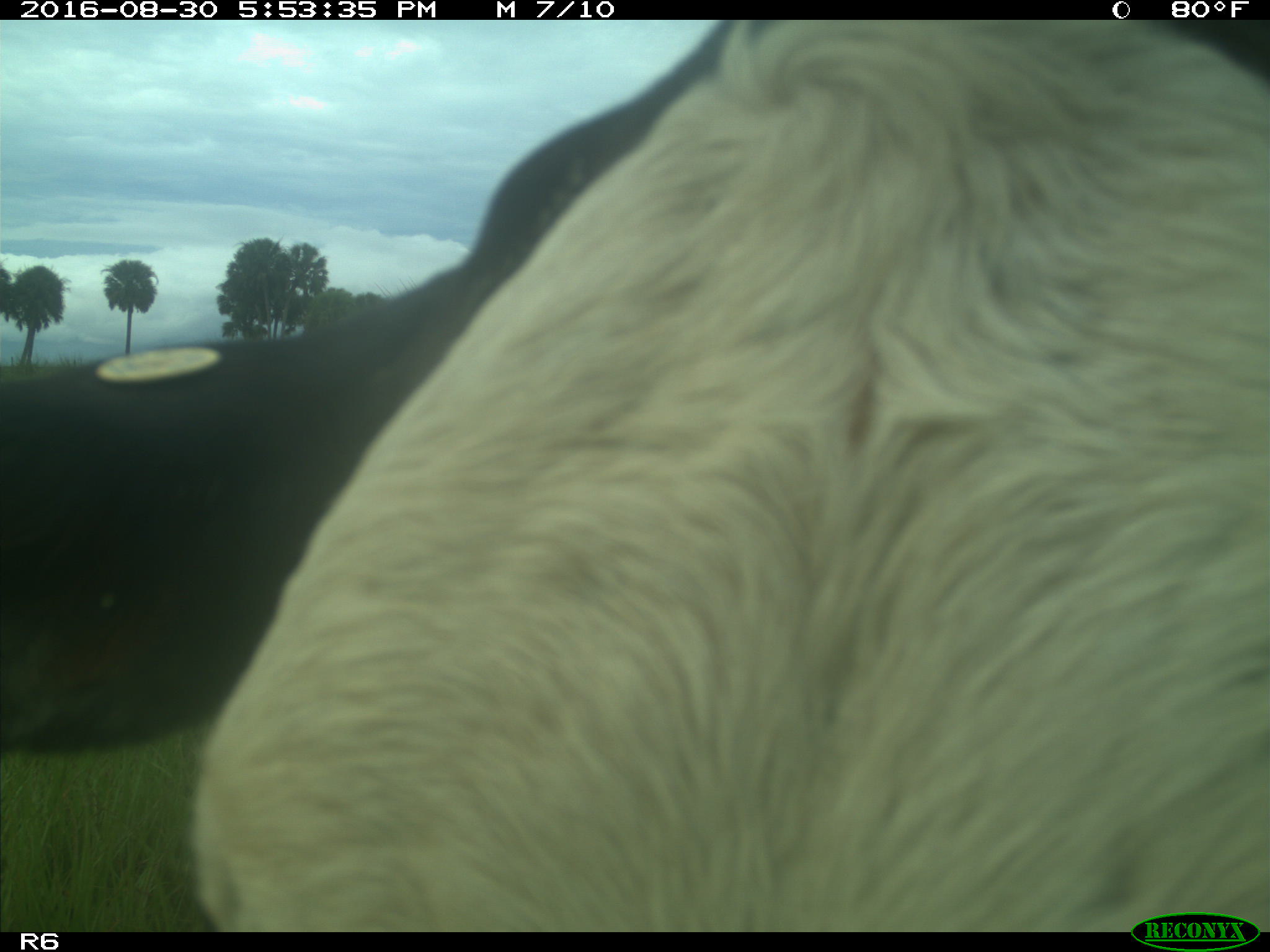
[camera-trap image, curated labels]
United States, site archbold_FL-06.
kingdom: Animalia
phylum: Chordata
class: Mammalia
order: Artiodactyla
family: Bovidae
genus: Bos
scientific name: Bos taurus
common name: domestic cow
Bos taurus (domestic cow).